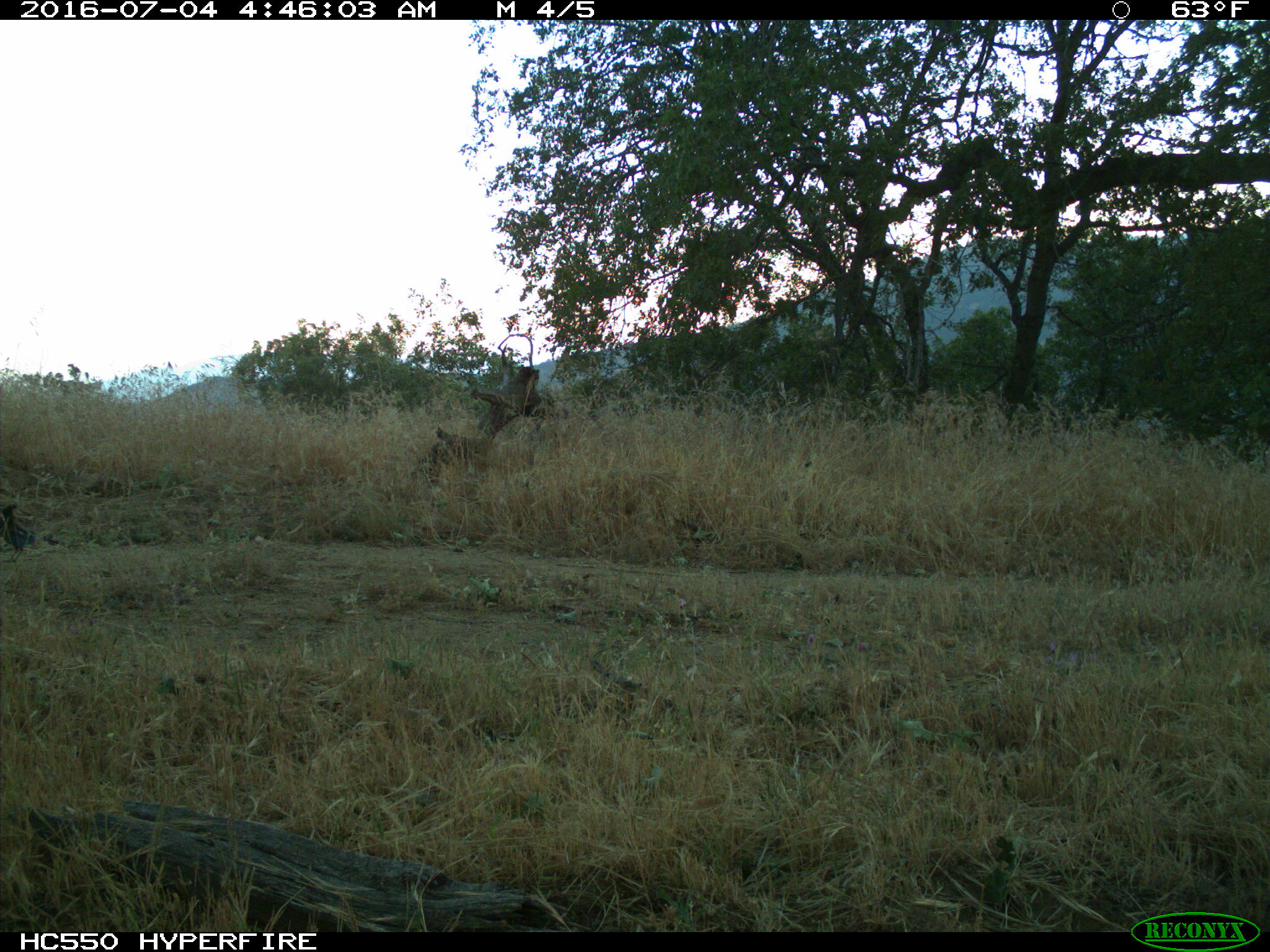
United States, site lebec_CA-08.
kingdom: Animalia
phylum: Chordata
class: Aves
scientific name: Aves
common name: birds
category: unidentified bird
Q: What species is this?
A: Unidentified bird (birds) (Aves).